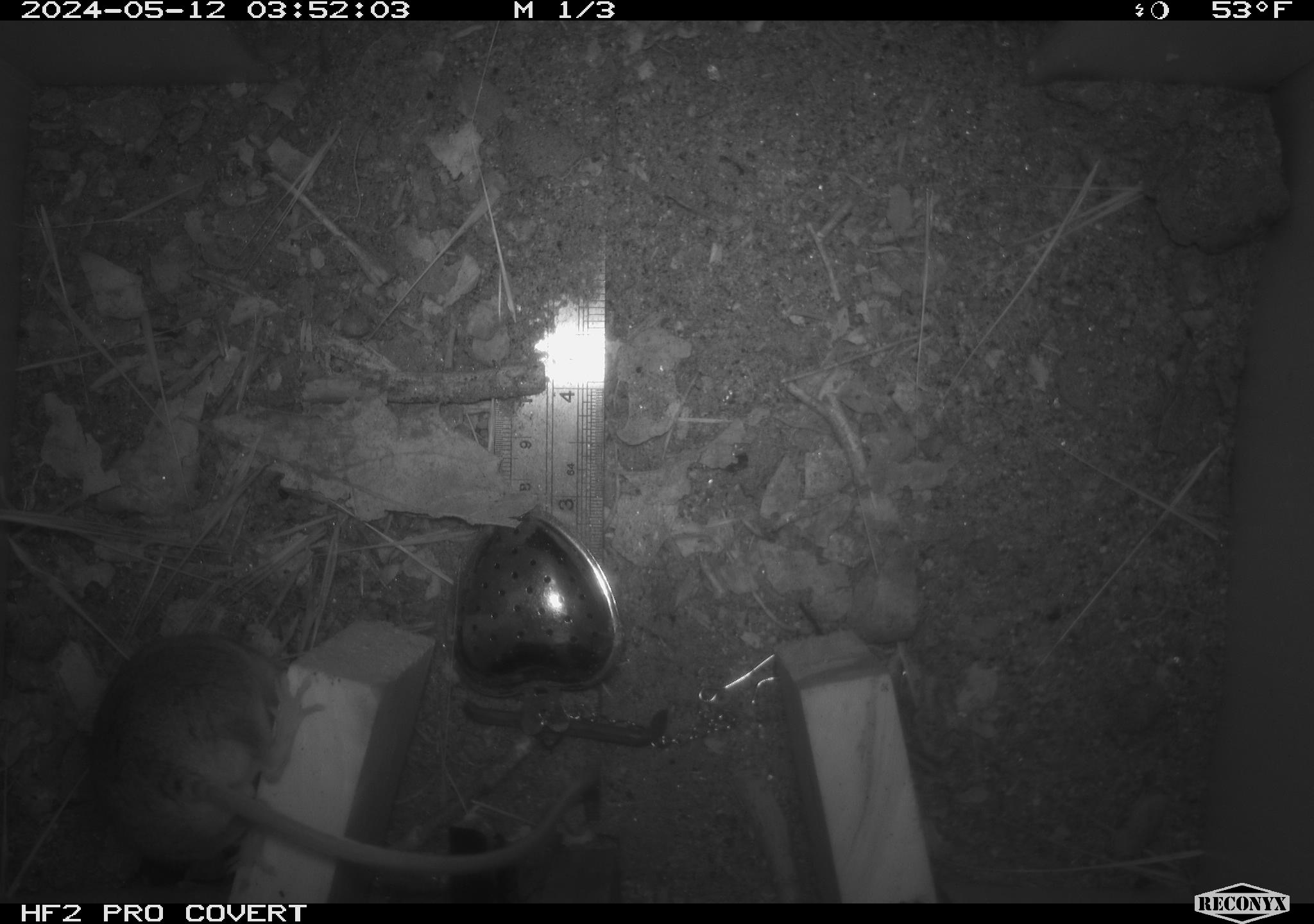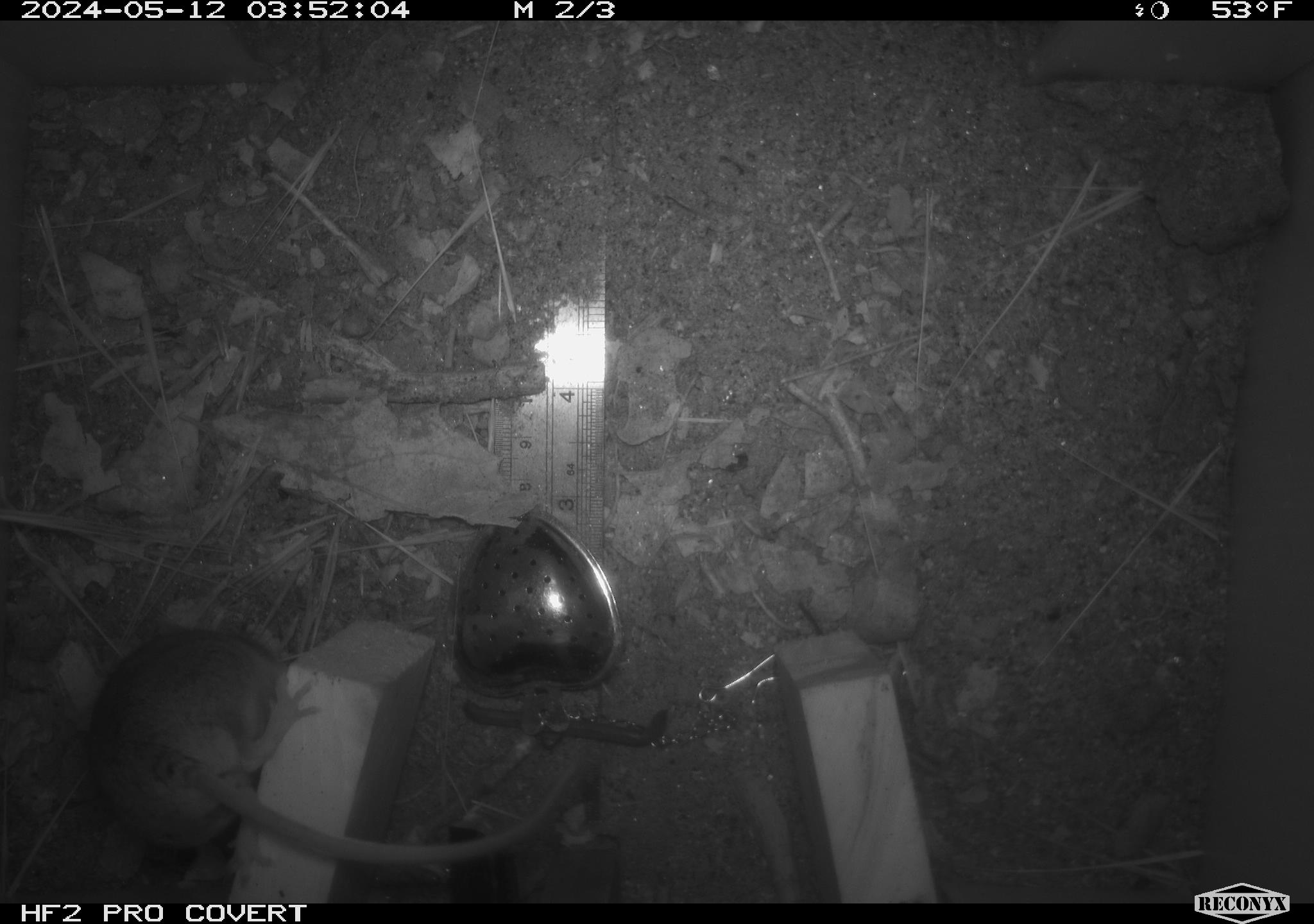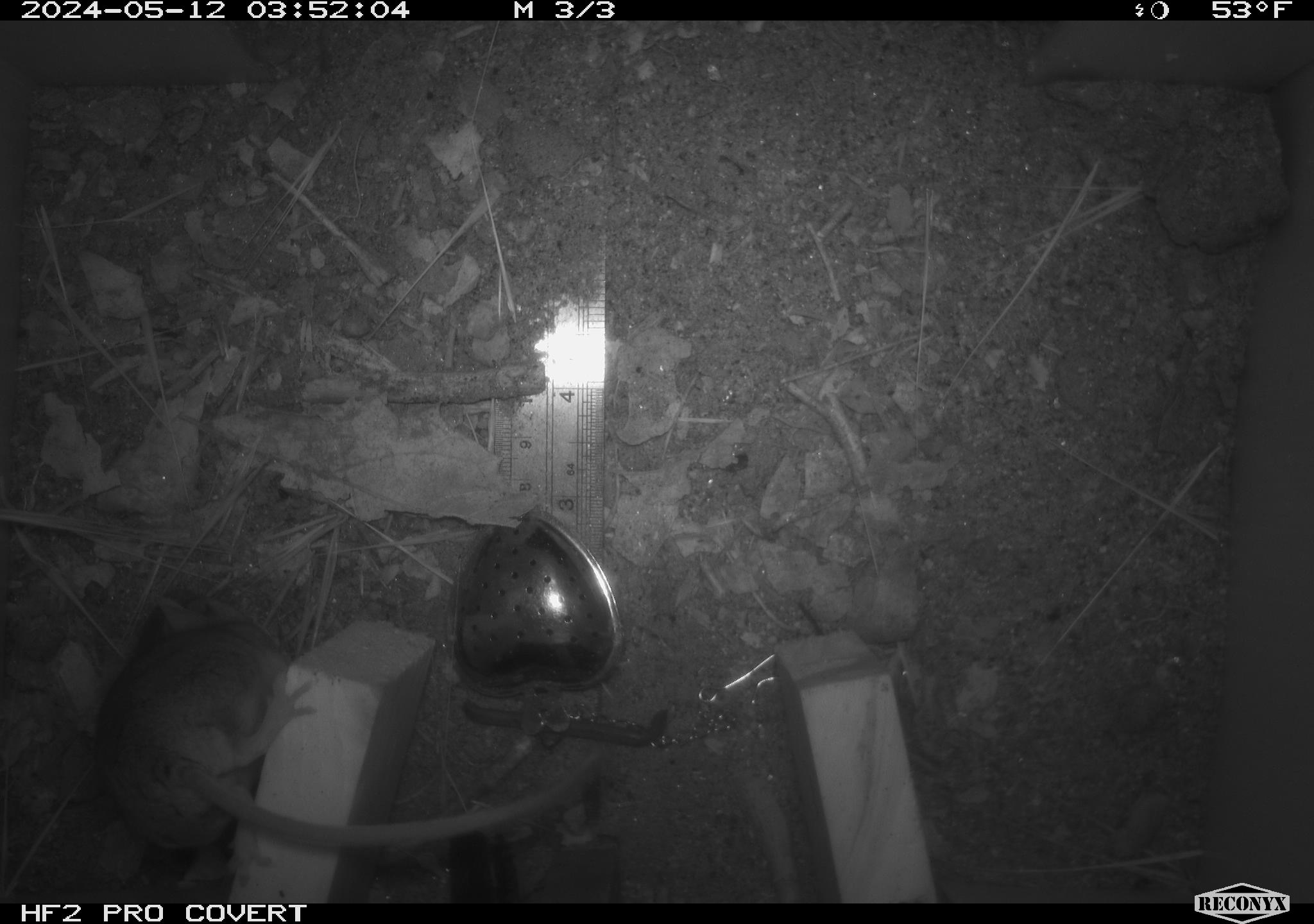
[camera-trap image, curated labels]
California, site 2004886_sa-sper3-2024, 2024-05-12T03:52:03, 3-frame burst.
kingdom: Animalia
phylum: Chordata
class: Mammalia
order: Rodentia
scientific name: Rodentia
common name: mouse species